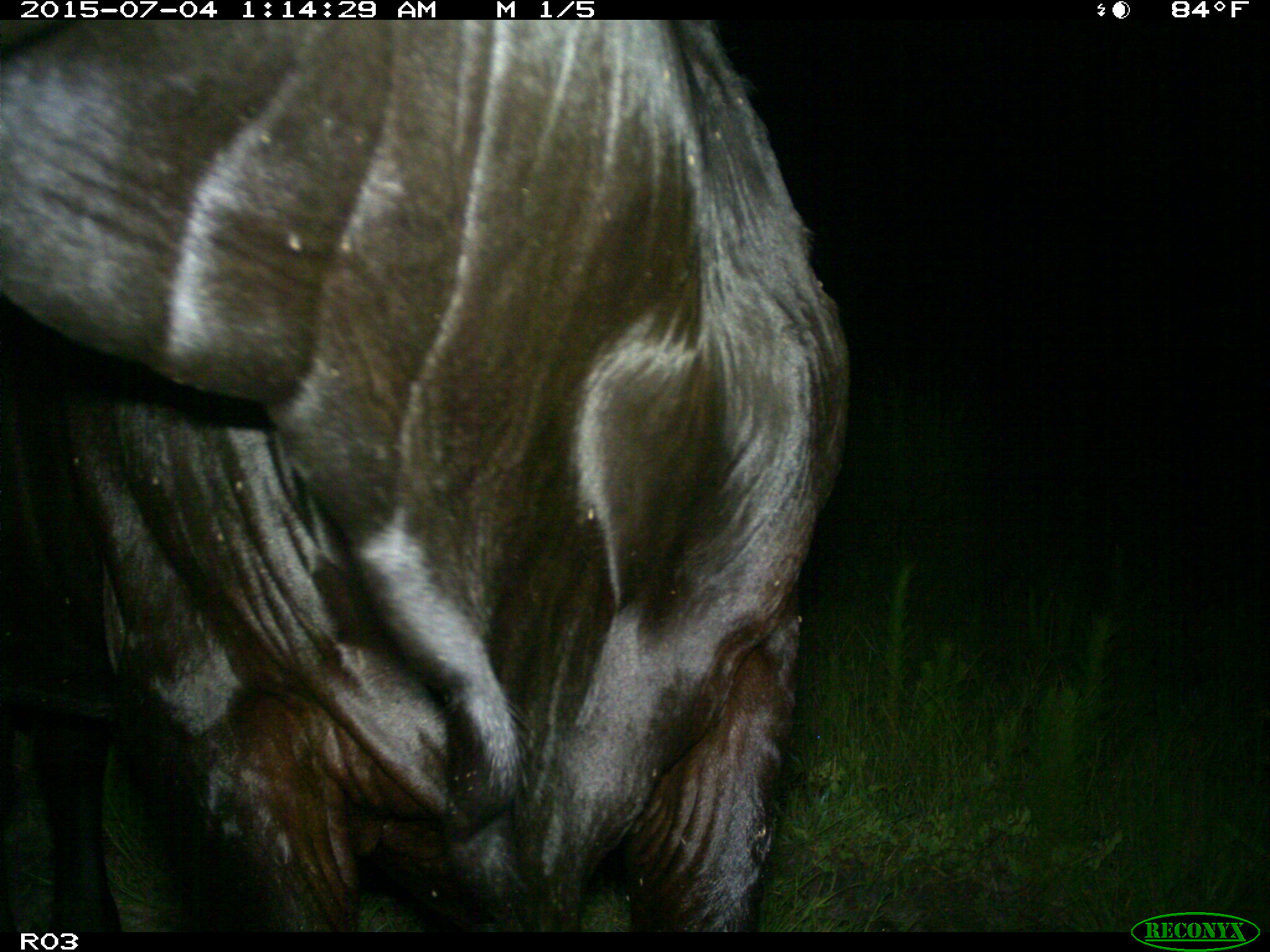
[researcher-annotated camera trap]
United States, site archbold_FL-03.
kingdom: Animalia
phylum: Chordata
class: Mammalia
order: Artiodactyla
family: Bovidae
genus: Bos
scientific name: Bos taurus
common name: domestic cow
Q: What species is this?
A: Bos taurus (domestic cow).